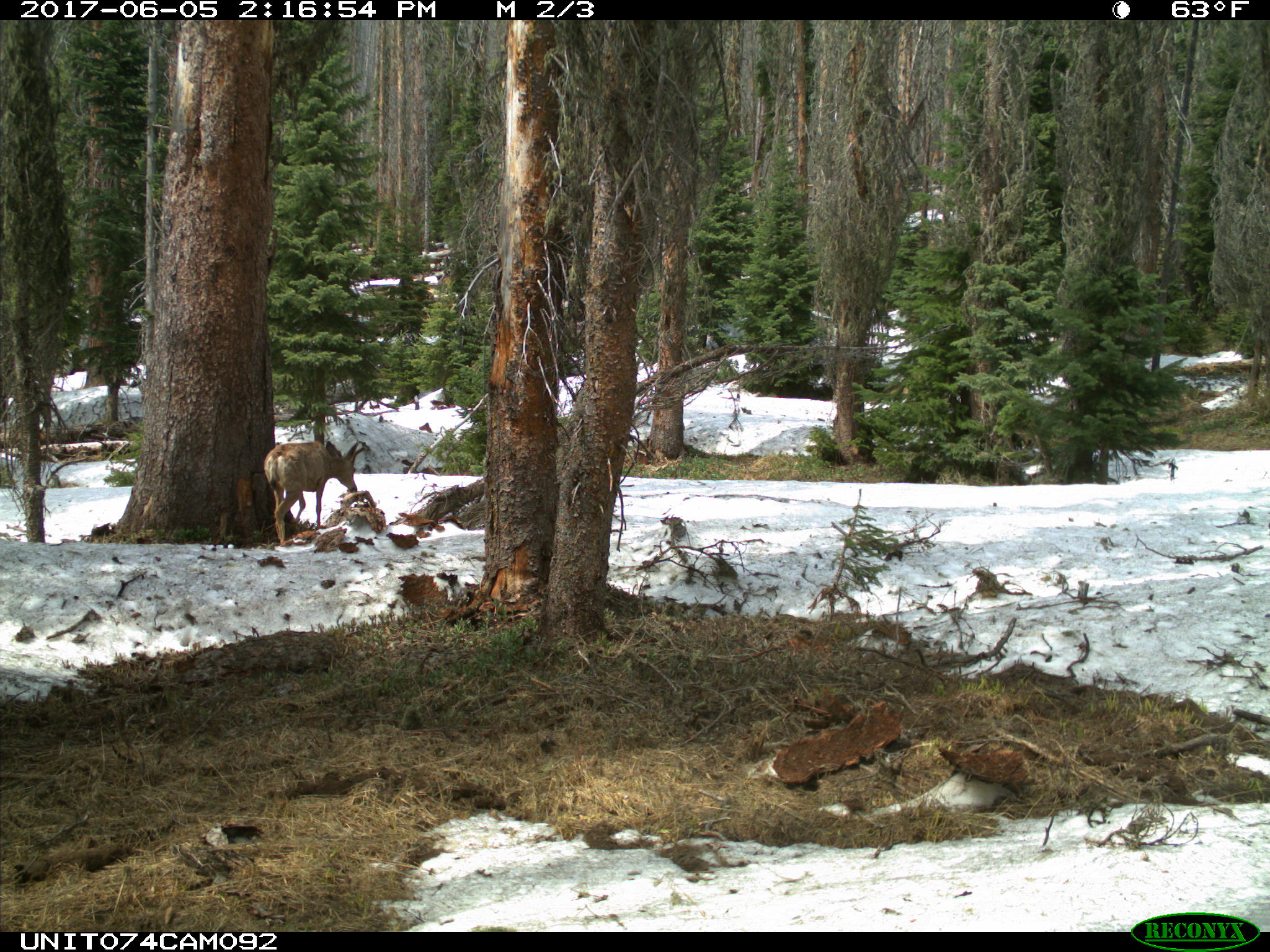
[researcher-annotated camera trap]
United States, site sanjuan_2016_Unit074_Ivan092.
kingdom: Animalia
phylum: Chordata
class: Mammalia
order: Artiodactyla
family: Cervidae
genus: Odocoileus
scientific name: Odocoileus hemionus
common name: mule deer